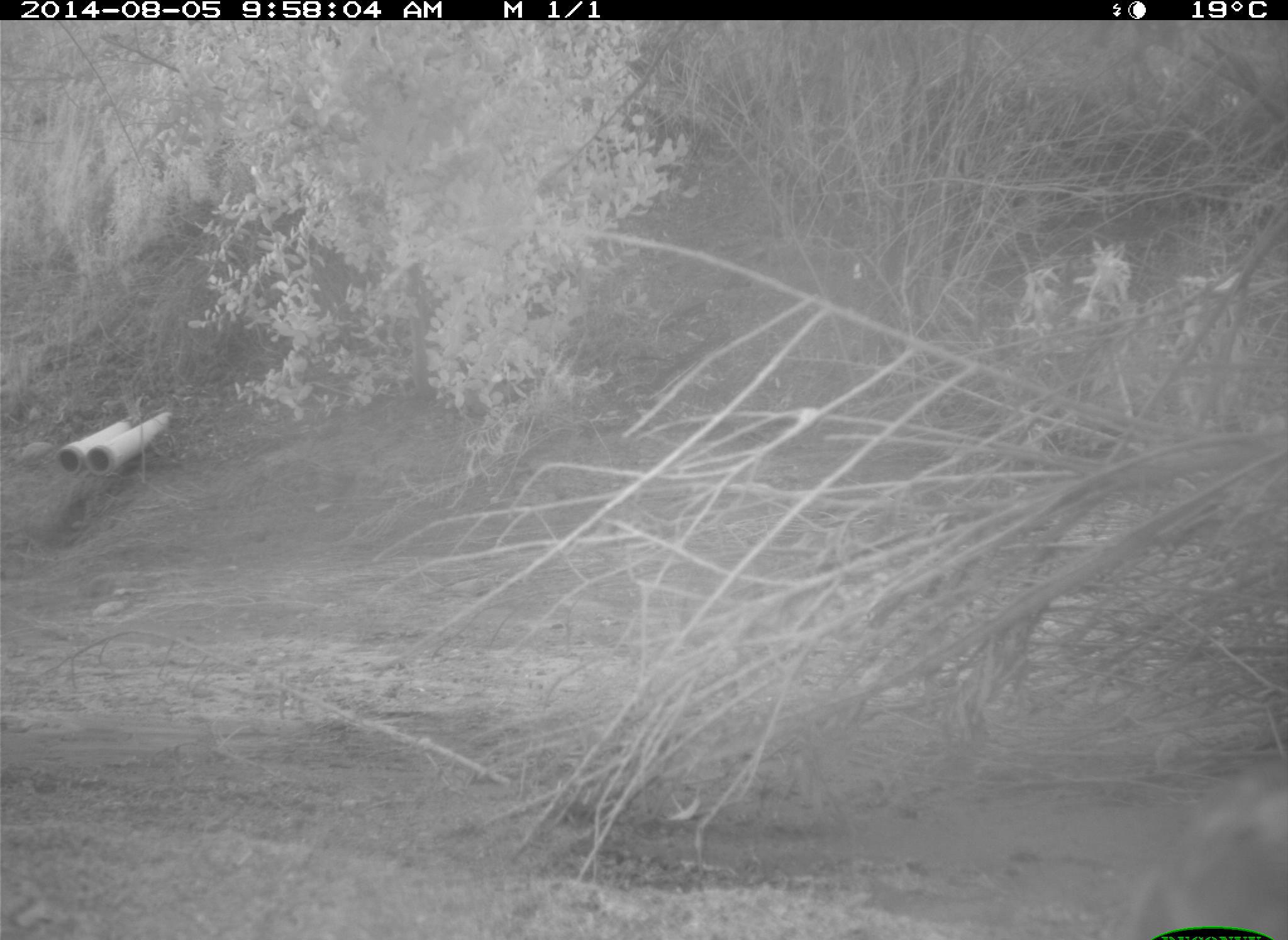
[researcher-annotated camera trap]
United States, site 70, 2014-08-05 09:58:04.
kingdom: Animalia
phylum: Chordata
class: Aves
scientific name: Aves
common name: bird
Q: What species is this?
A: Bird (Aves).